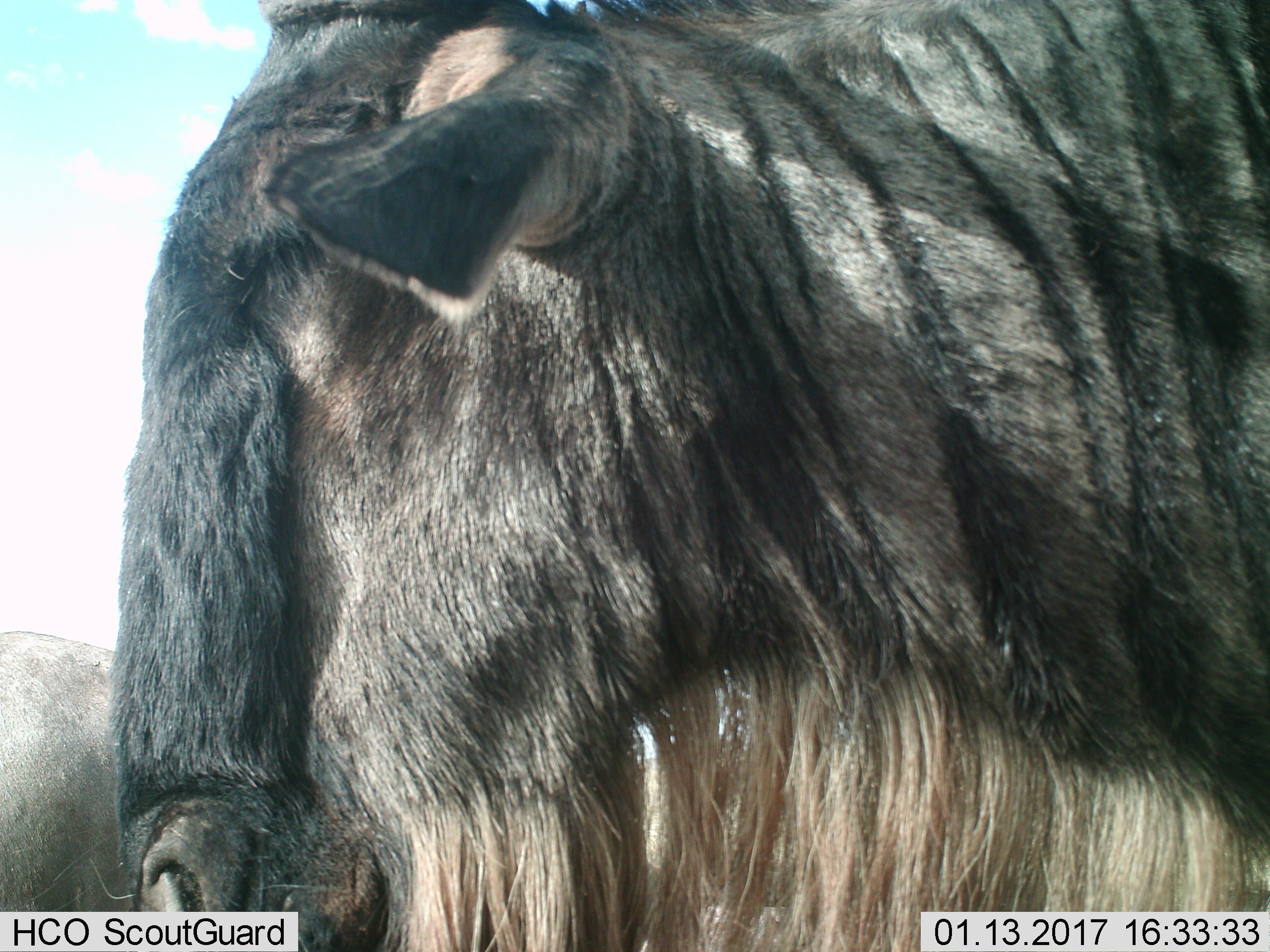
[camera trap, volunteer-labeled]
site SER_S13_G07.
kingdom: Animalia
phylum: Chordata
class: Mammalia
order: Artiodactyla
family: Bovidae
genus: Connochaetes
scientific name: Connochaetes taurinus taurinus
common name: blue wildebeest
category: wildebeestblue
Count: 1.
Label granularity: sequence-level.